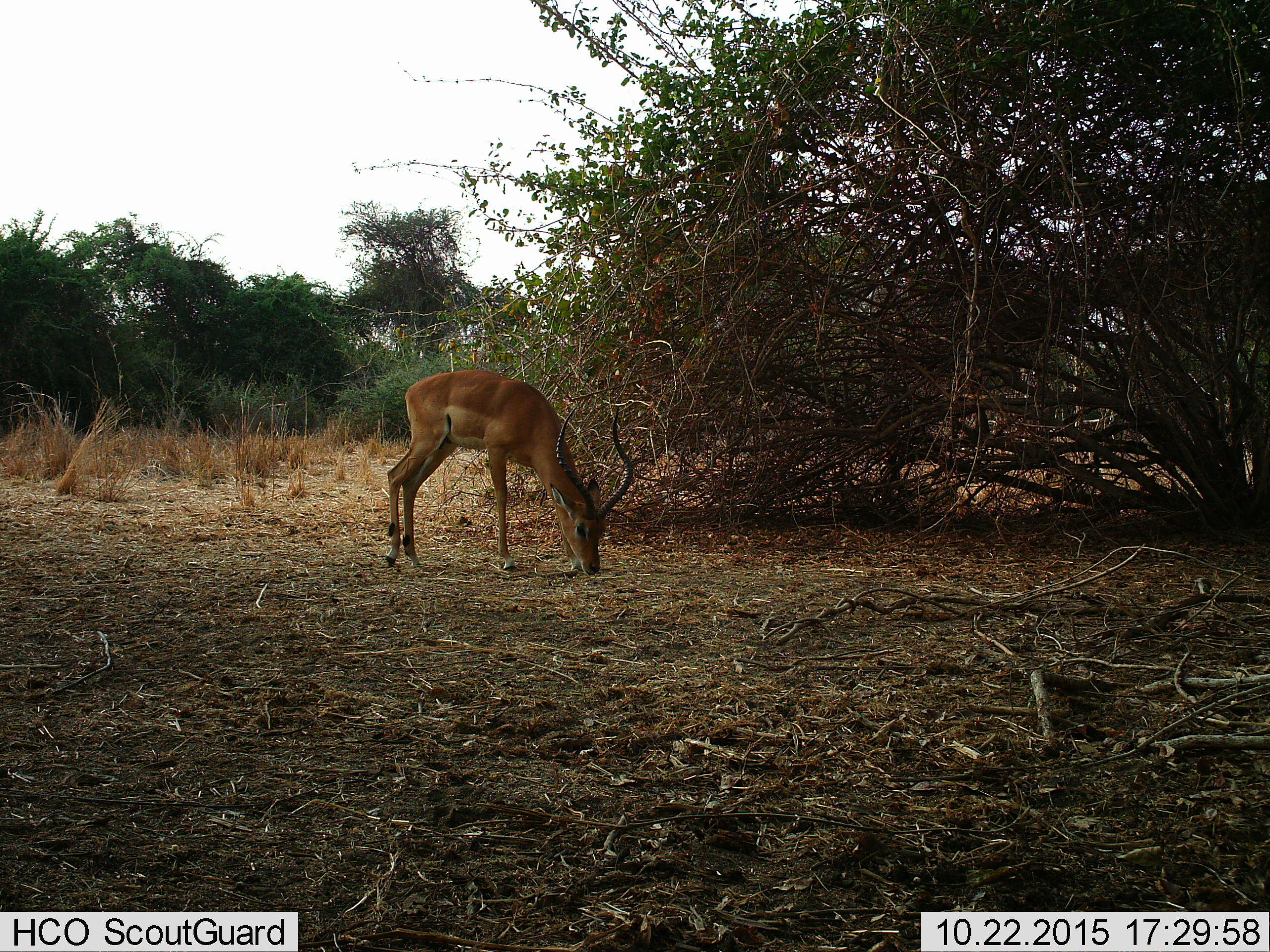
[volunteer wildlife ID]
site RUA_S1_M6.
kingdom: Animalia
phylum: Chordata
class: Mammalia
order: Artiodactyla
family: Bovidae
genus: Aepyceros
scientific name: Aepyceros melampus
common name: impala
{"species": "impala (Aepyceros melampus)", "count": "1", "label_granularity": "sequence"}